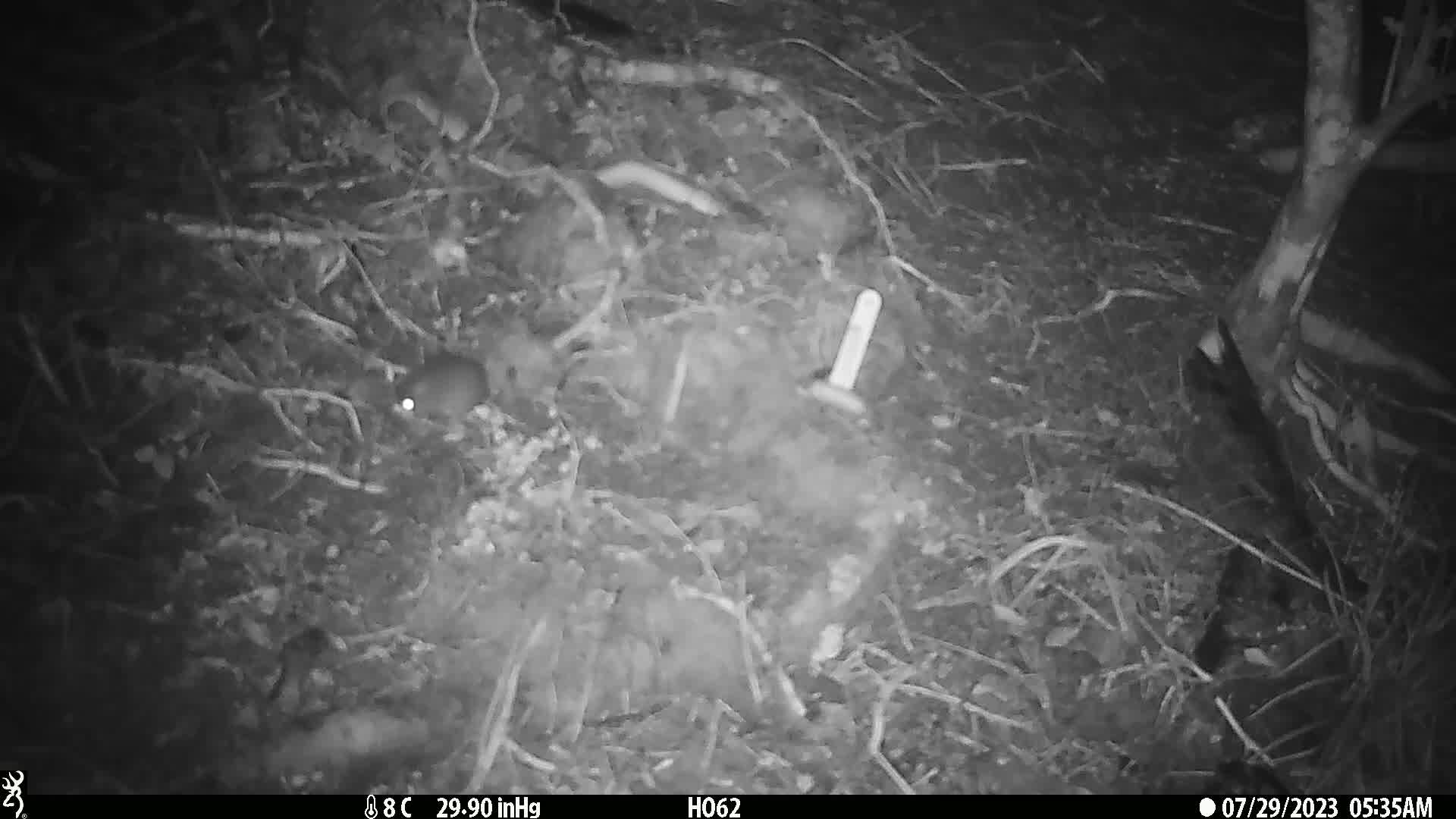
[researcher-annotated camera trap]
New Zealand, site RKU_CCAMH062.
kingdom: Animalia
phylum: Chordata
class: Mammalia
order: Rodentia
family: Muridae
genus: Rattus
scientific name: Rattus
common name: rat